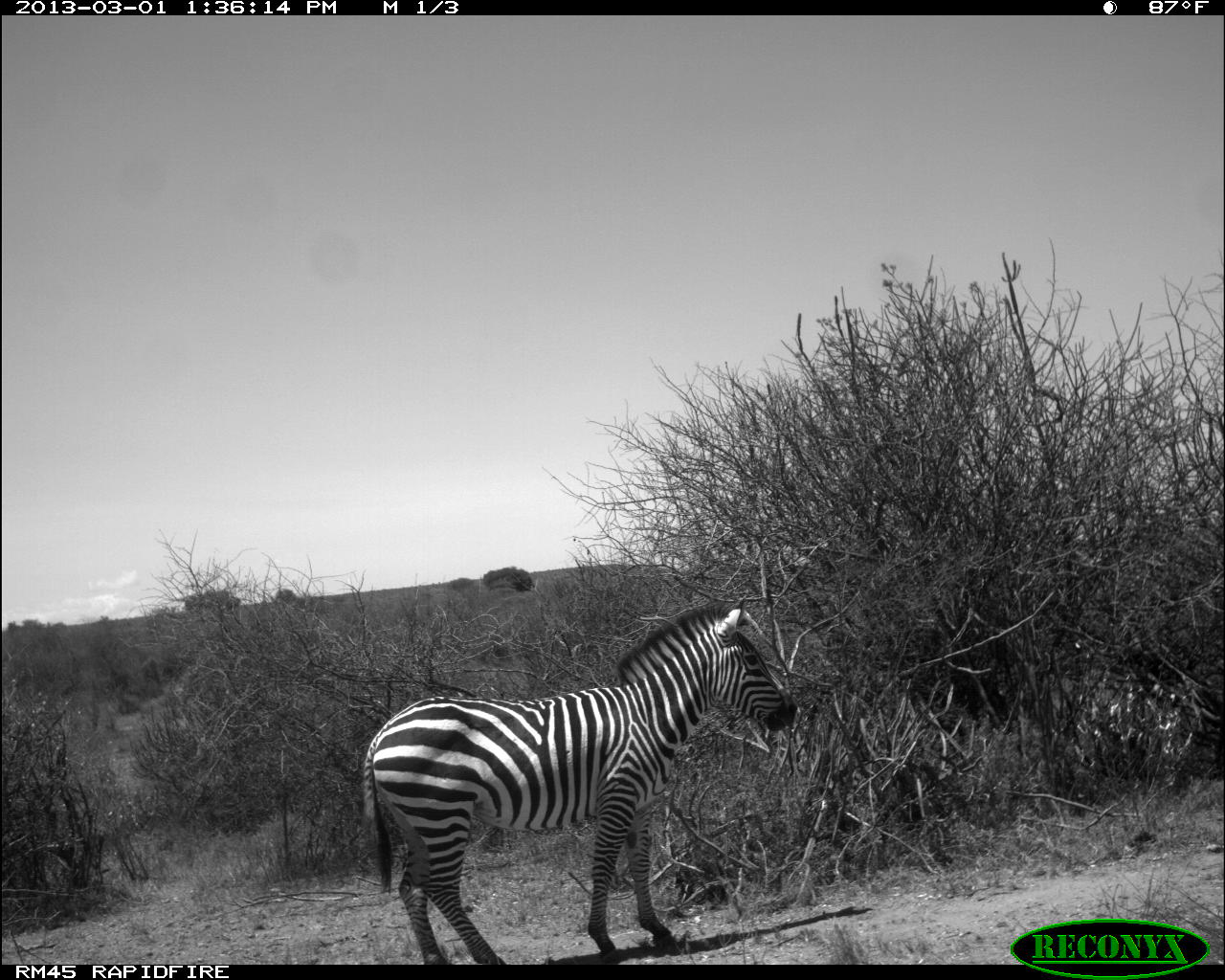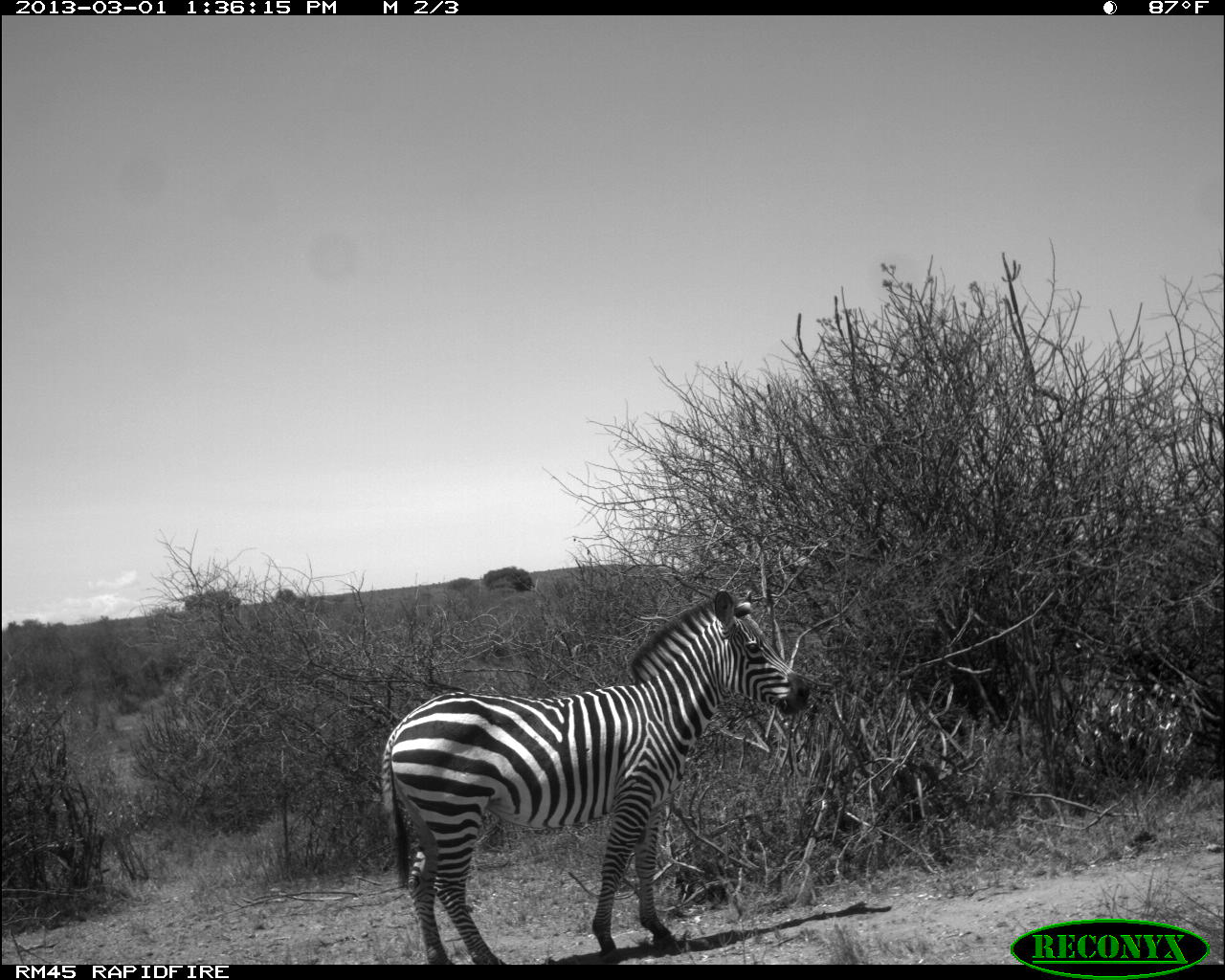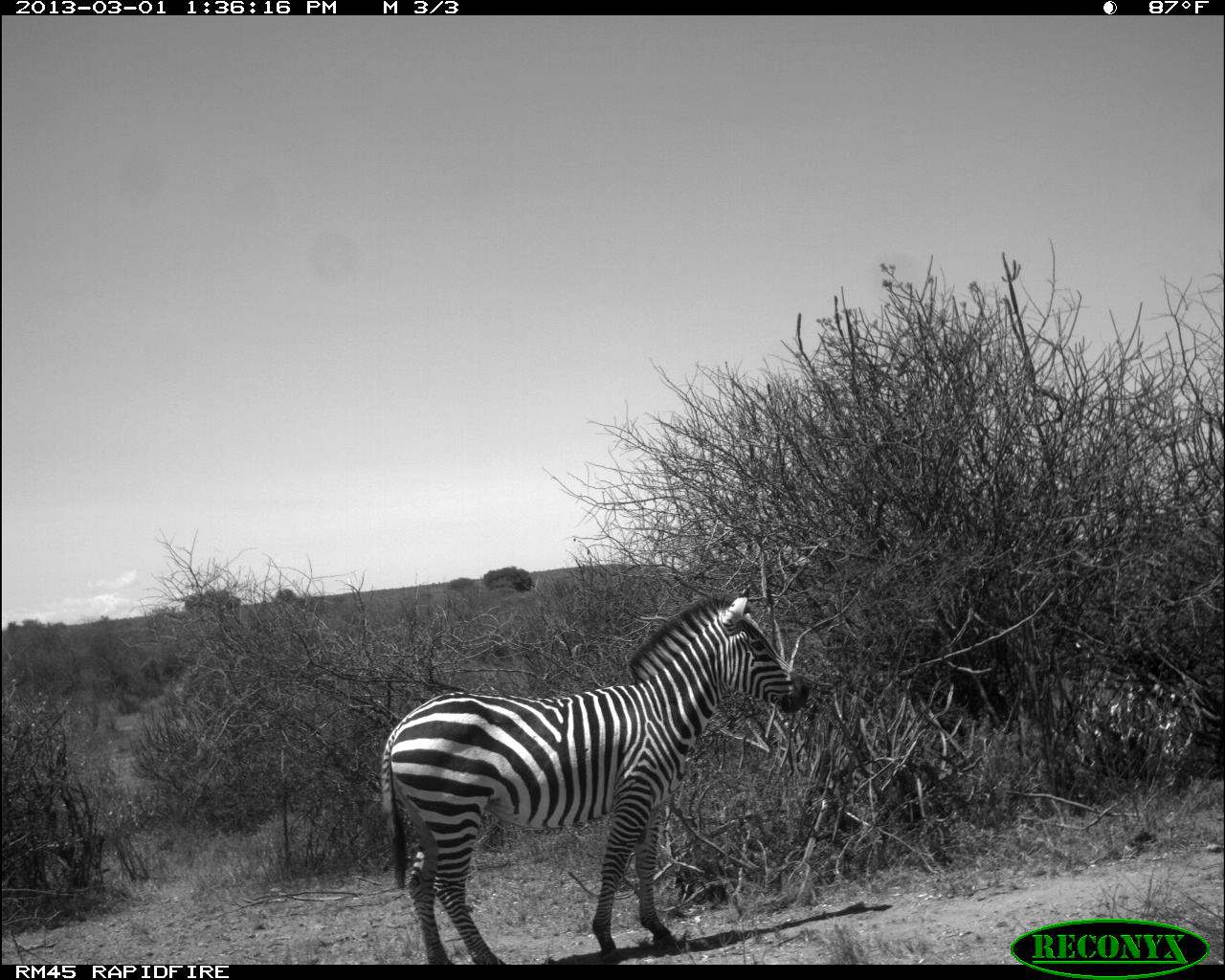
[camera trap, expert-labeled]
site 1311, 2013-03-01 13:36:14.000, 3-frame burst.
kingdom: Animalia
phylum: Chordata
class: Mammalia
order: Perissodactyla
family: Equidae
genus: Equus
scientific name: Equus quagga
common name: plains zebra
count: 1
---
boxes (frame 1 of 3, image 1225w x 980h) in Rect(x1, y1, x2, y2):
equus quagga: Rect(359, 595, 803, 966)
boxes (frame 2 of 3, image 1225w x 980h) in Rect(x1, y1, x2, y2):
equus quagga: Rect(381, 588, 811, 965)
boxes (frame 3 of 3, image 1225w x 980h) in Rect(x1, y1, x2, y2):
equus quagga: Rect(380, 583, 811, 965)